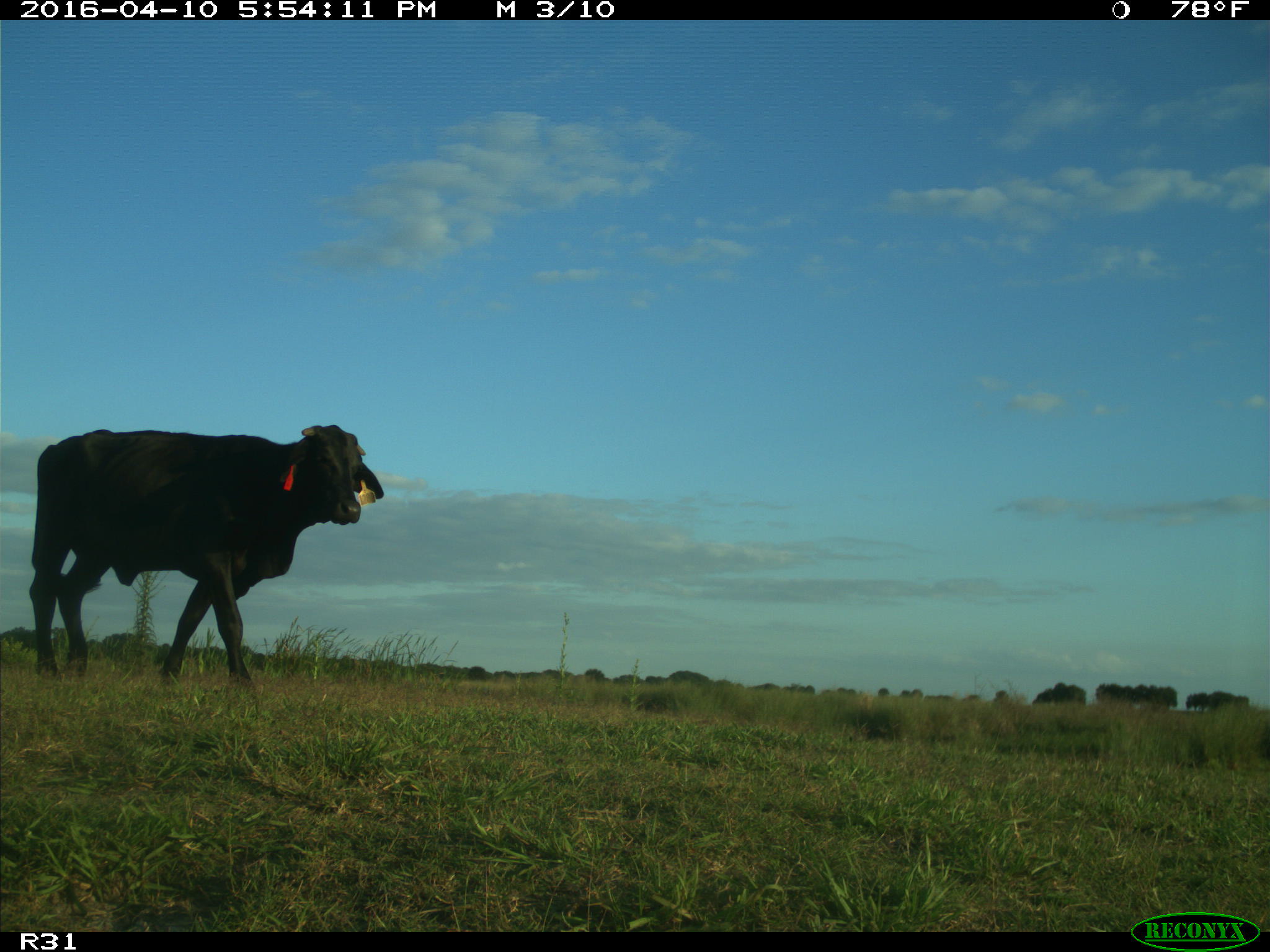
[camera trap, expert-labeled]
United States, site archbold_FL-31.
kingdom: Animalia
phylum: Chordata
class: Mammalia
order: Artiodactyla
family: Bovidae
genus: Bos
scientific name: Bos taurus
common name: domestic cow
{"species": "Bos taurus (domestic cow)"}